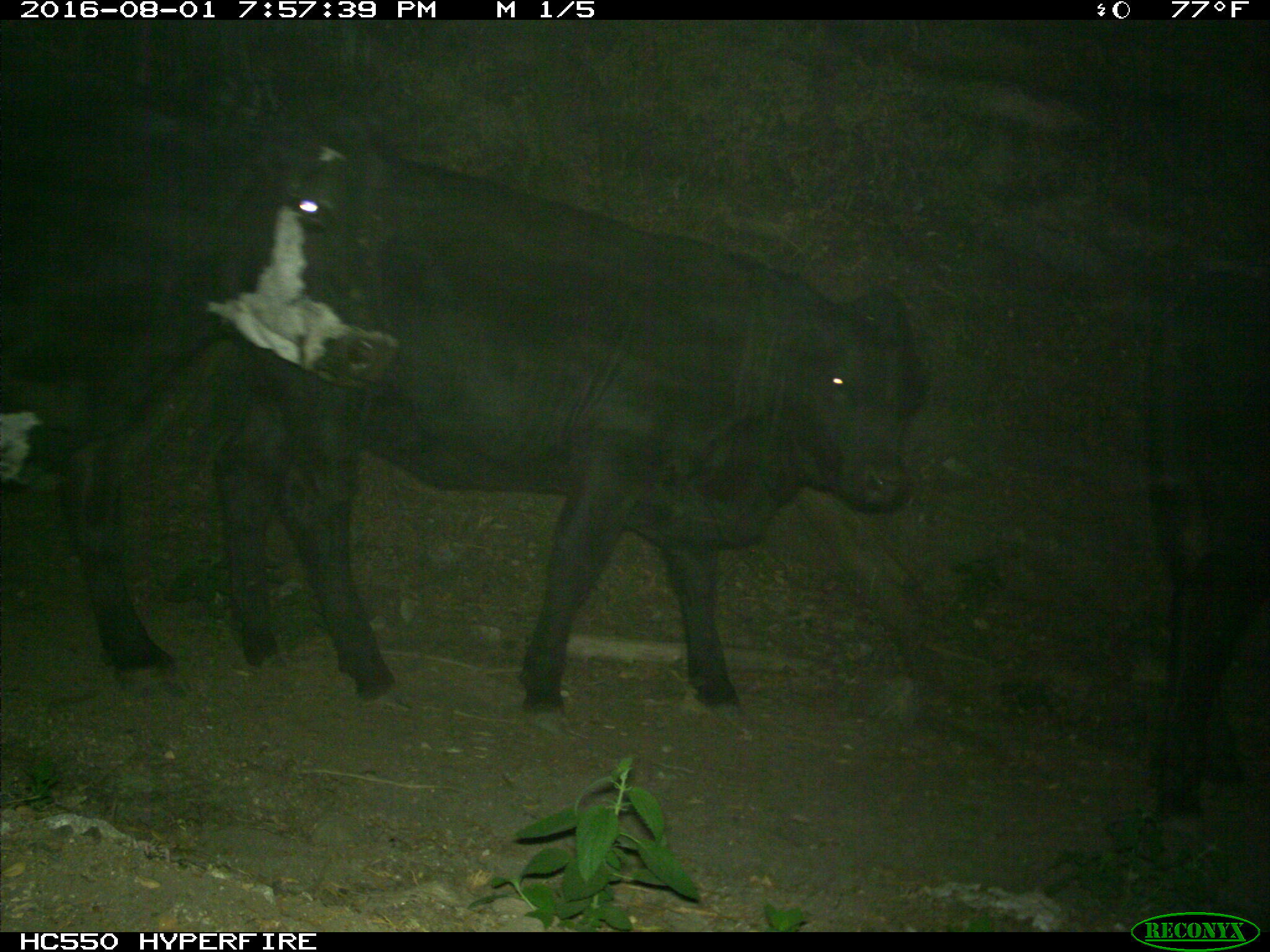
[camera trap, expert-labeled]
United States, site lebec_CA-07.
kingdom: Animalia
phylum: Chordata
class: Mammalia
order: Artiodactyla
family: Bovidae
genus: Bos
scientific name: Bos taurus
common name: domestic cow